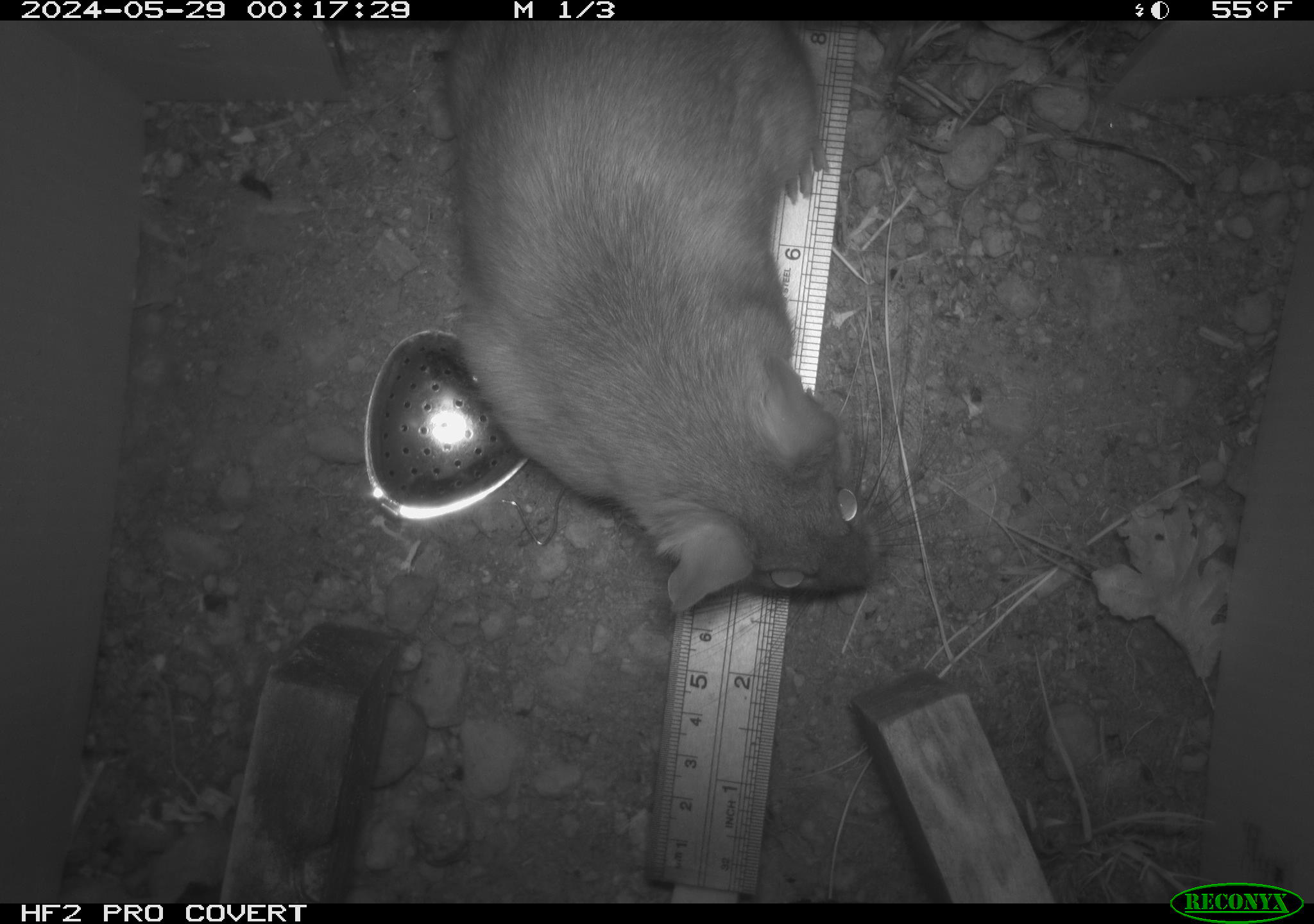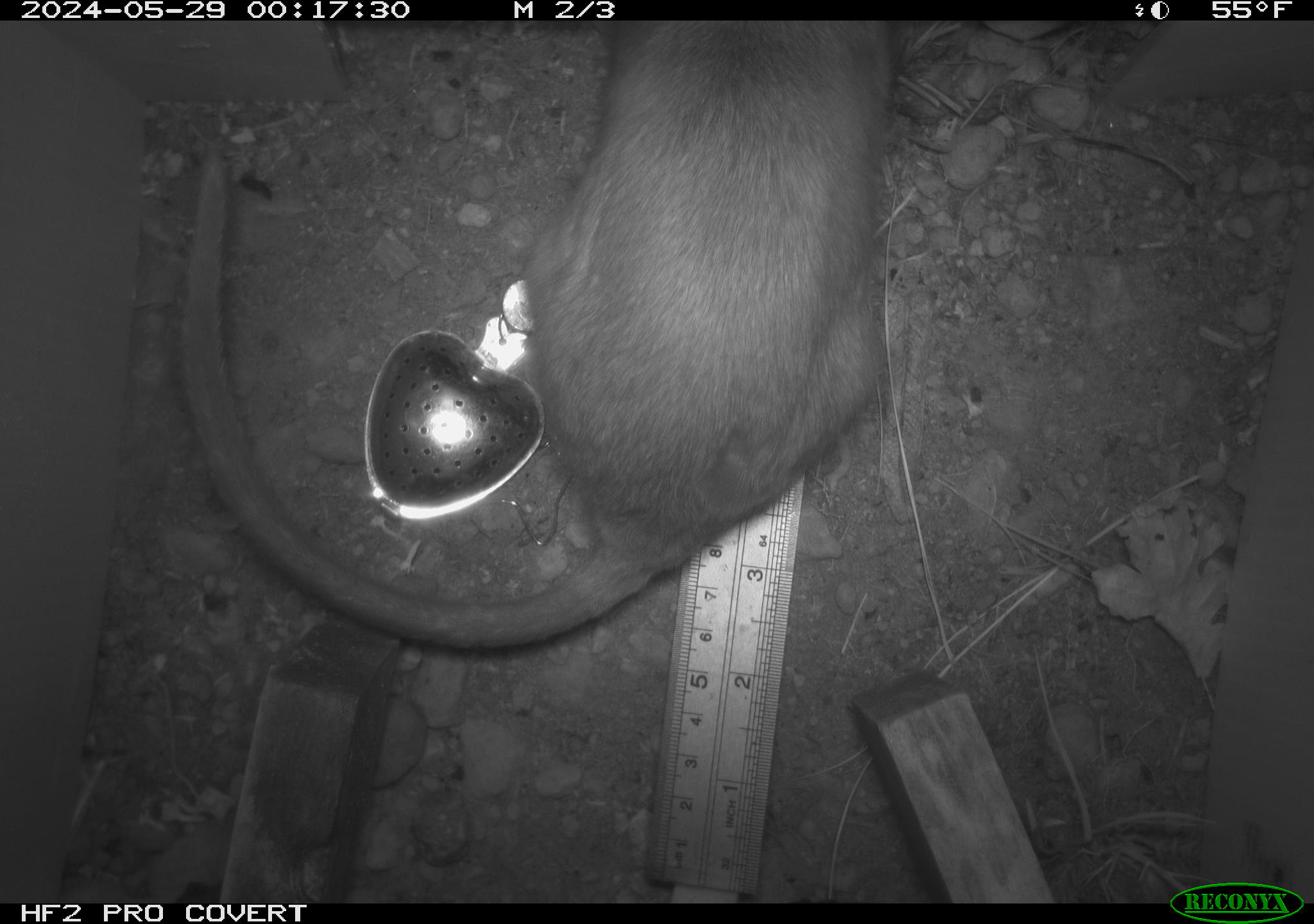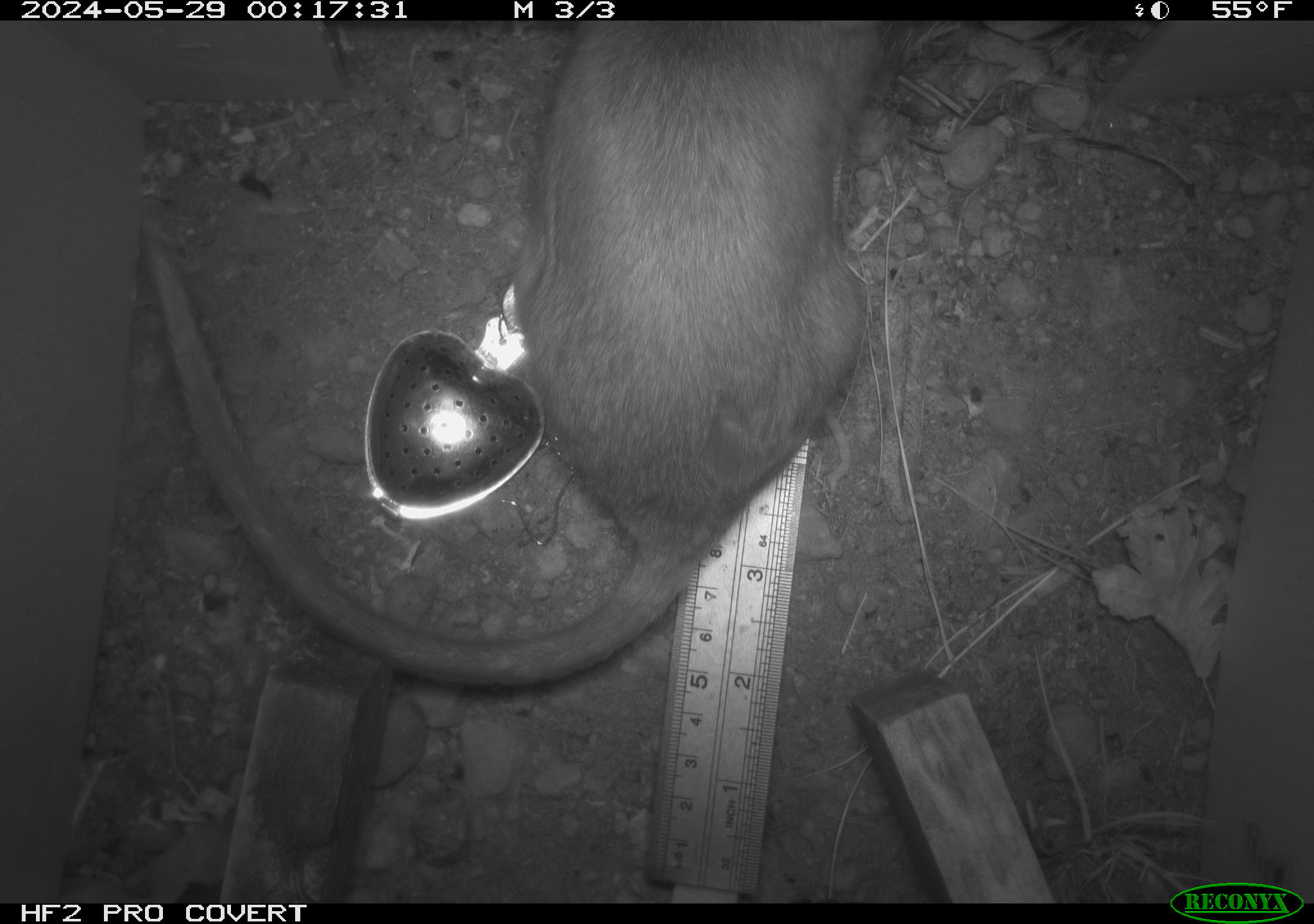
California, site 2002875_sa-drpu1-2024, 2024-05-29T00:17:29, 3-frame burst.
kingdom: Animalia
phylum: Chordata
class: Mammalia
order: Rodentia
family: Cricetidae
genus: Neotoma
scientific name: Neotoma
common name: pack rat or woodrat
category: neotoma species